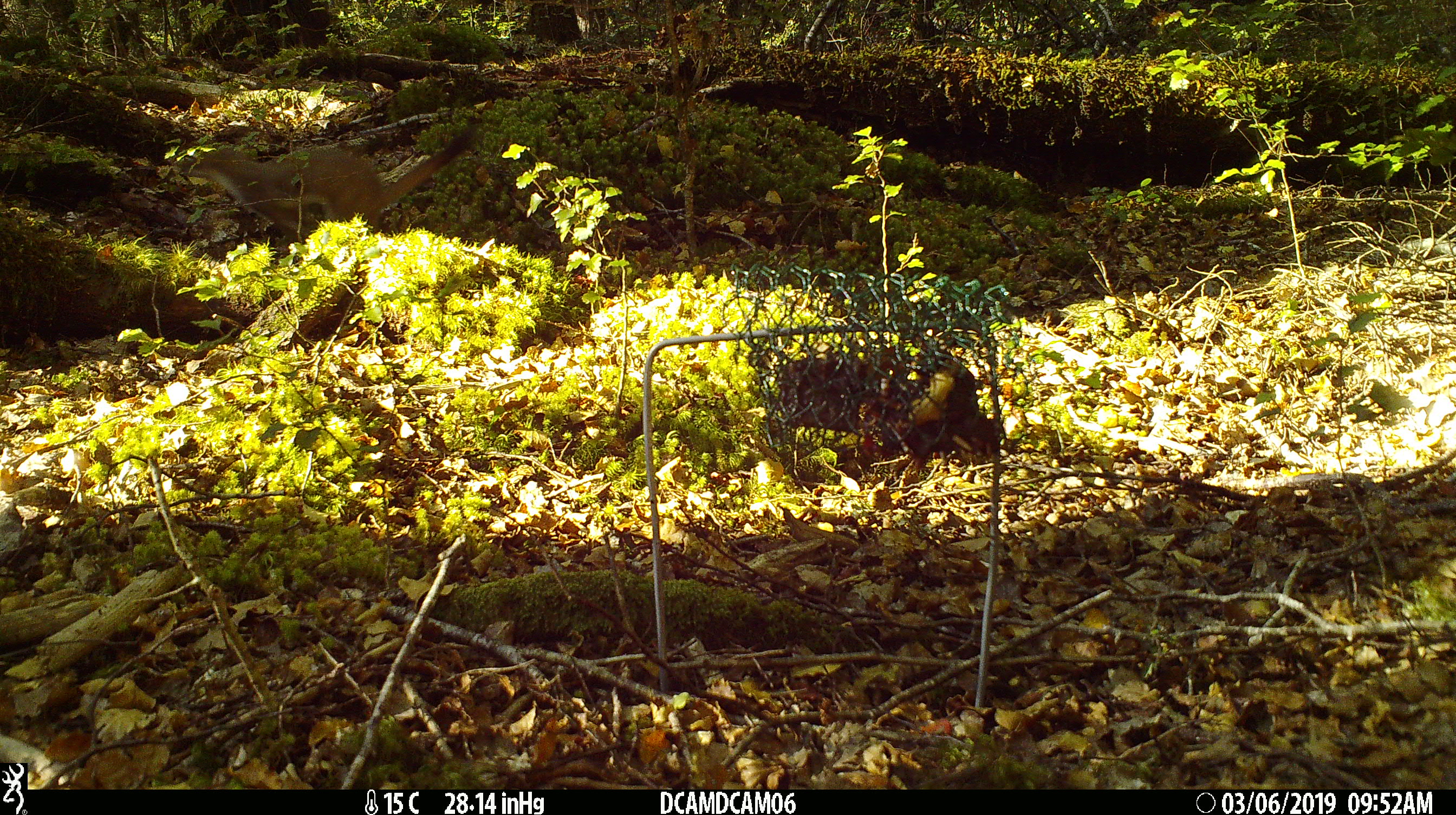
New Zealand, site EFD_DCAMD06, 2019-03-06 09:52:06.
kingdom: Animalia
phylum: Chordata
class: Mammalia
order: Carnivora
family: Mustelidae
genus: Mustela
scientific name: Mustela erminea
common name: stoat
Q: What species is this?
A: Stoat (Mustela erminea).